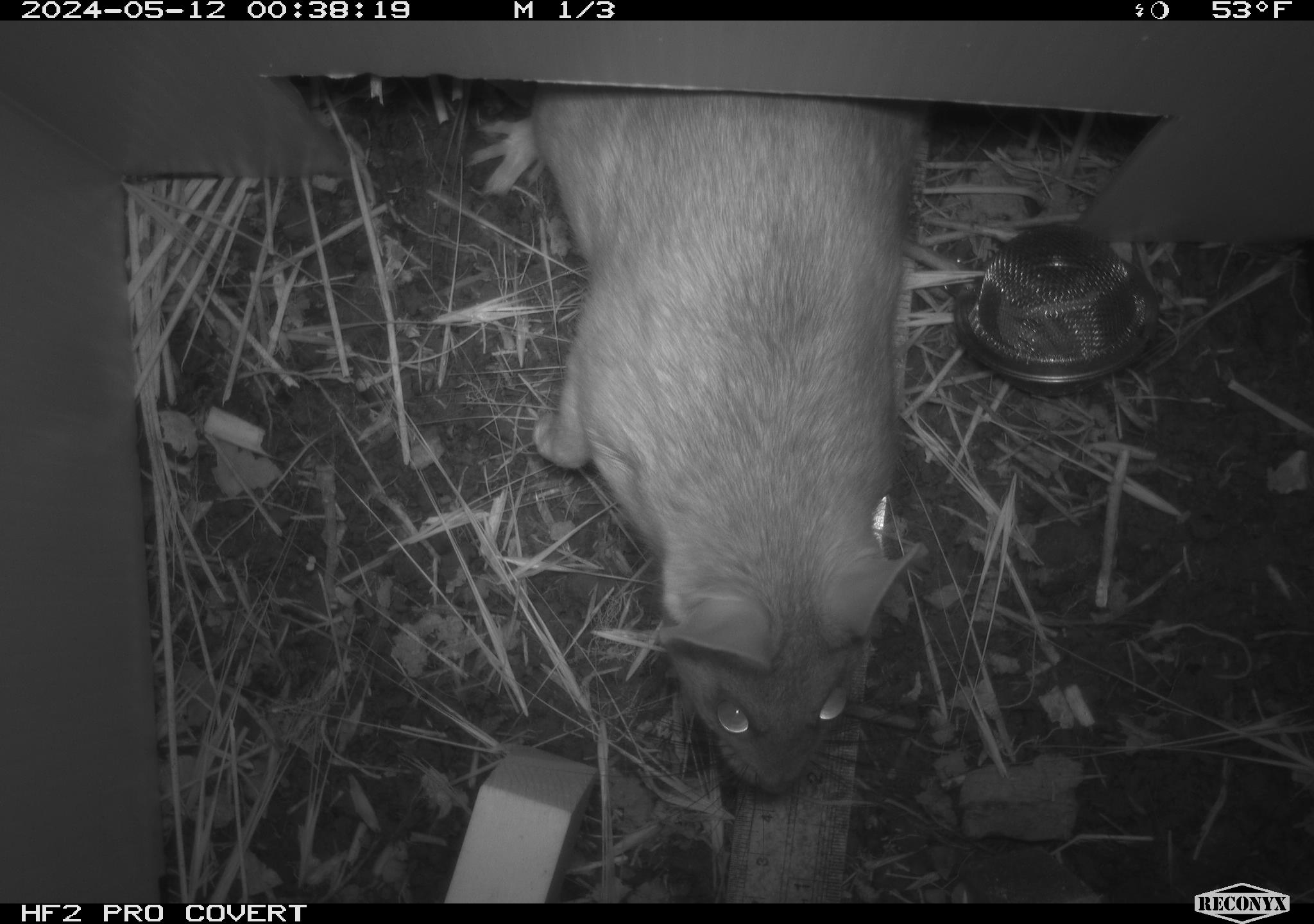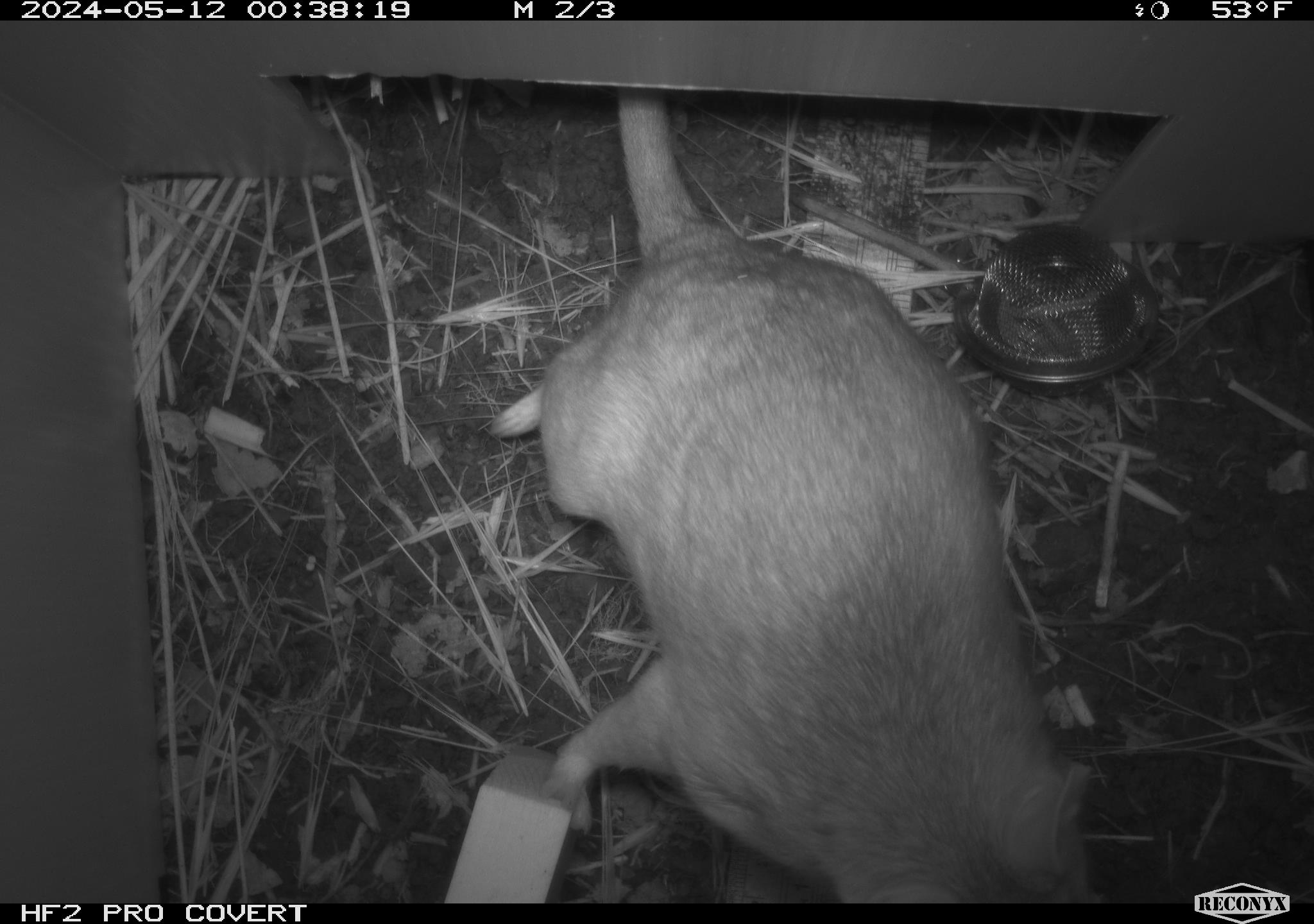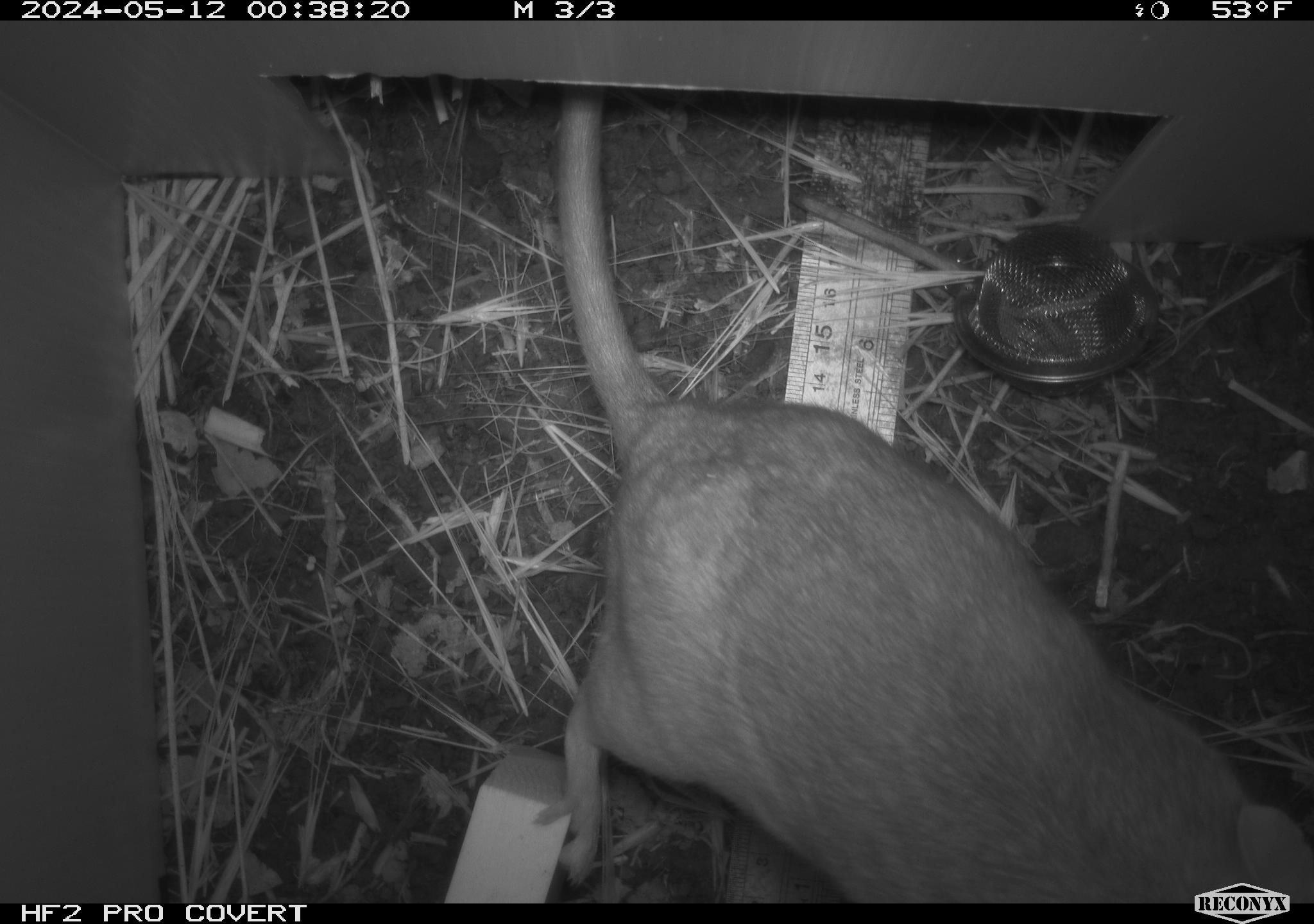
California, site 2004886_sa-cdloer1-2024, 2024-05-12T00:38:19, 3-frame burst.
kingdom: Animalia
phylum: Chordata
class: Mammalia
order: Rodentia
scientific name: Rodentia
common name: woodrat or rat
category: woodrat or rat species